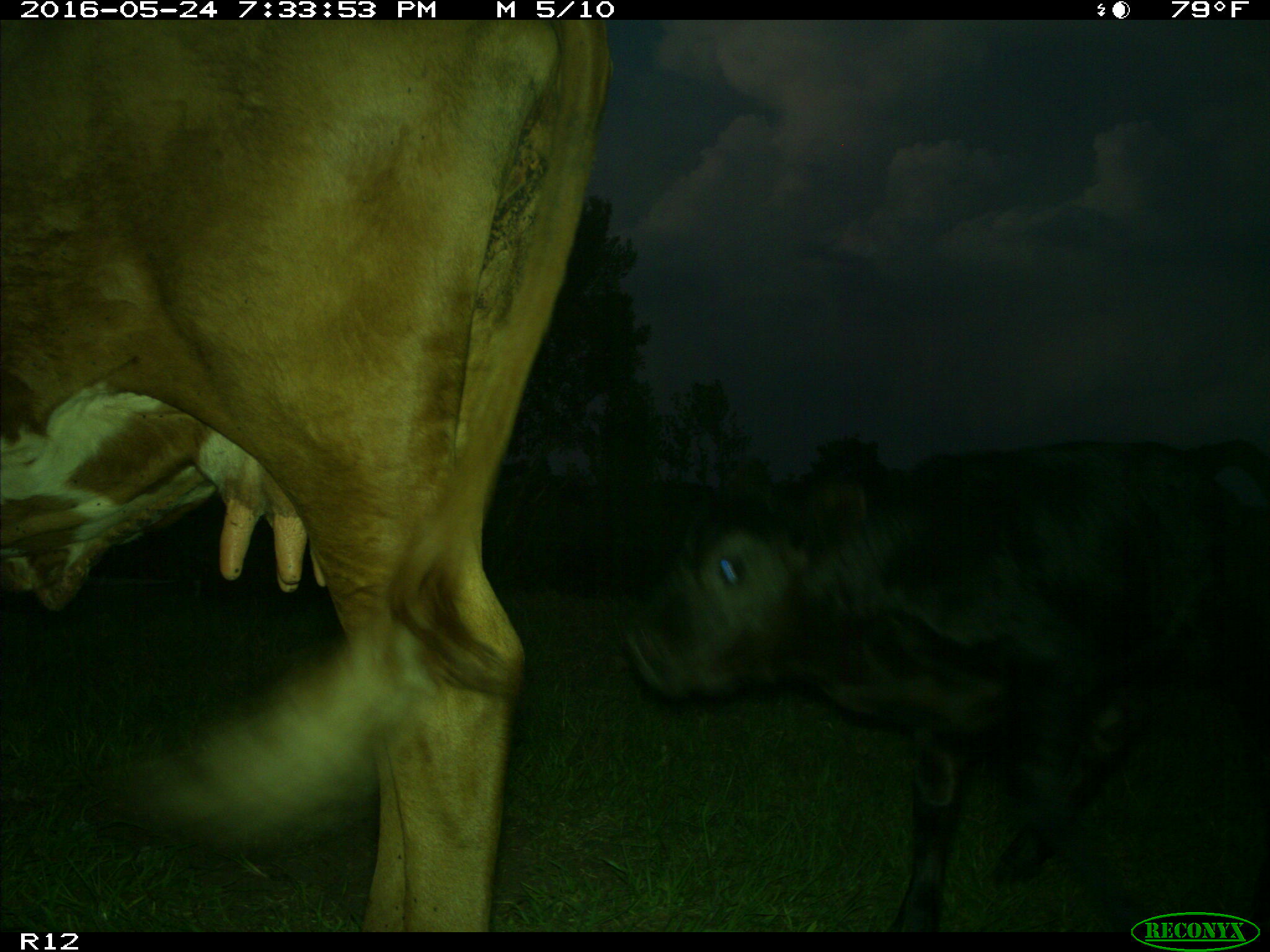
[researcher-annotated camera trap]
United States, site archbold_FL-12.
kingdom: Animalia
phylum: Chordata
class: Mammalia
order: Artiodactyla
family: Bovidae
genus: Bos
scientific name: Bos taurus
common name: domestic cow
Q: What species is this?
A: Bos taurus (domestic cow).